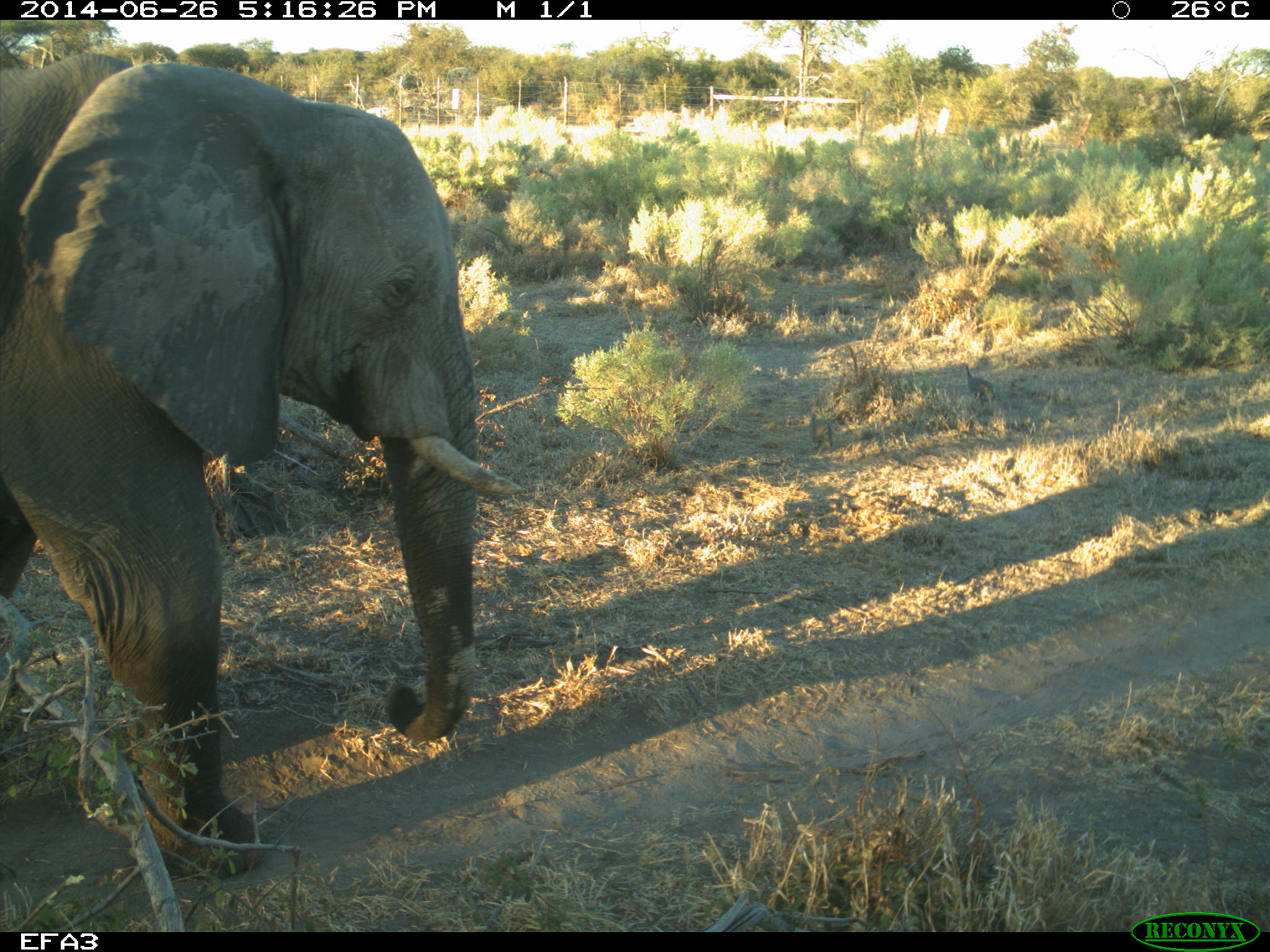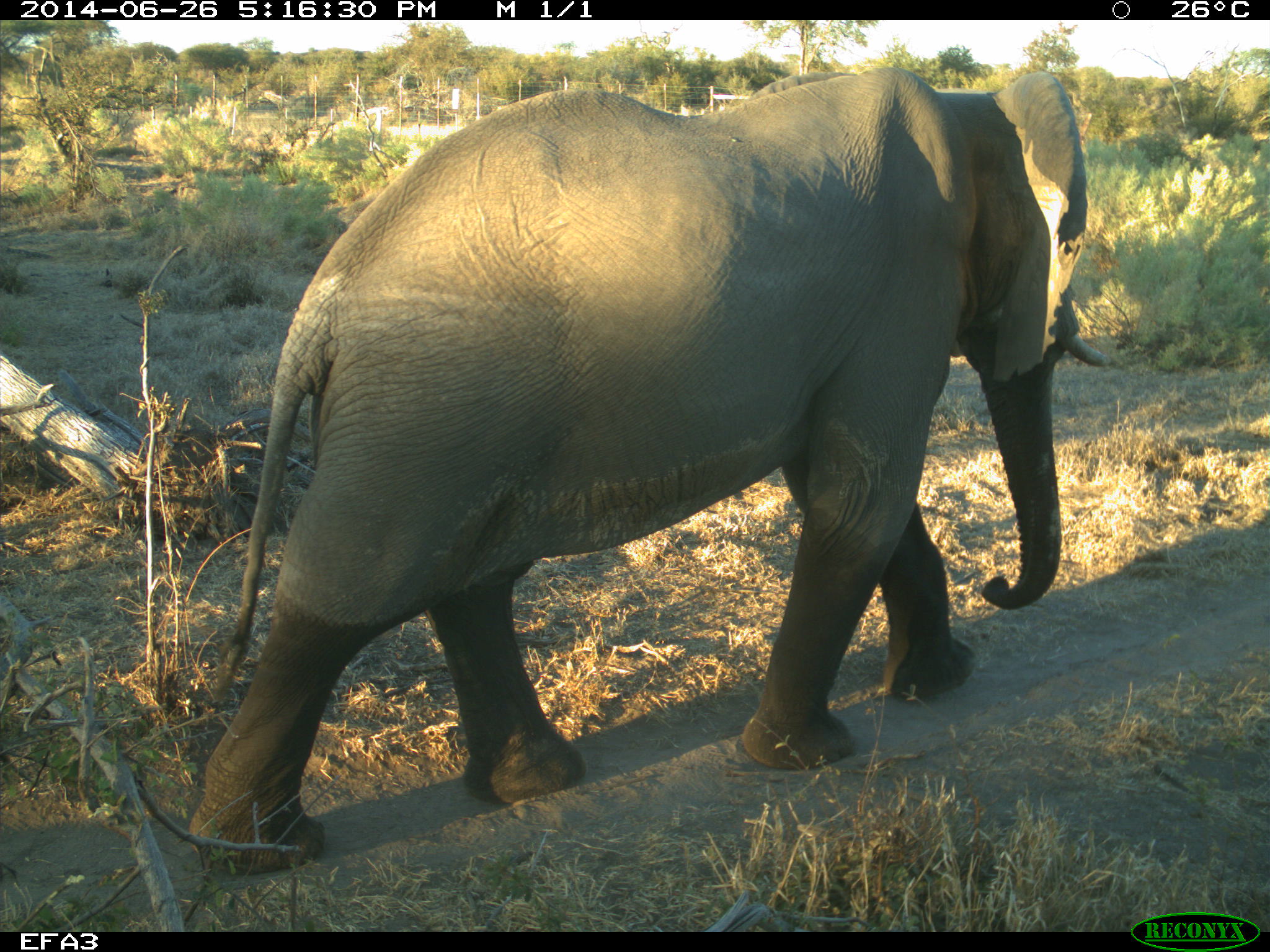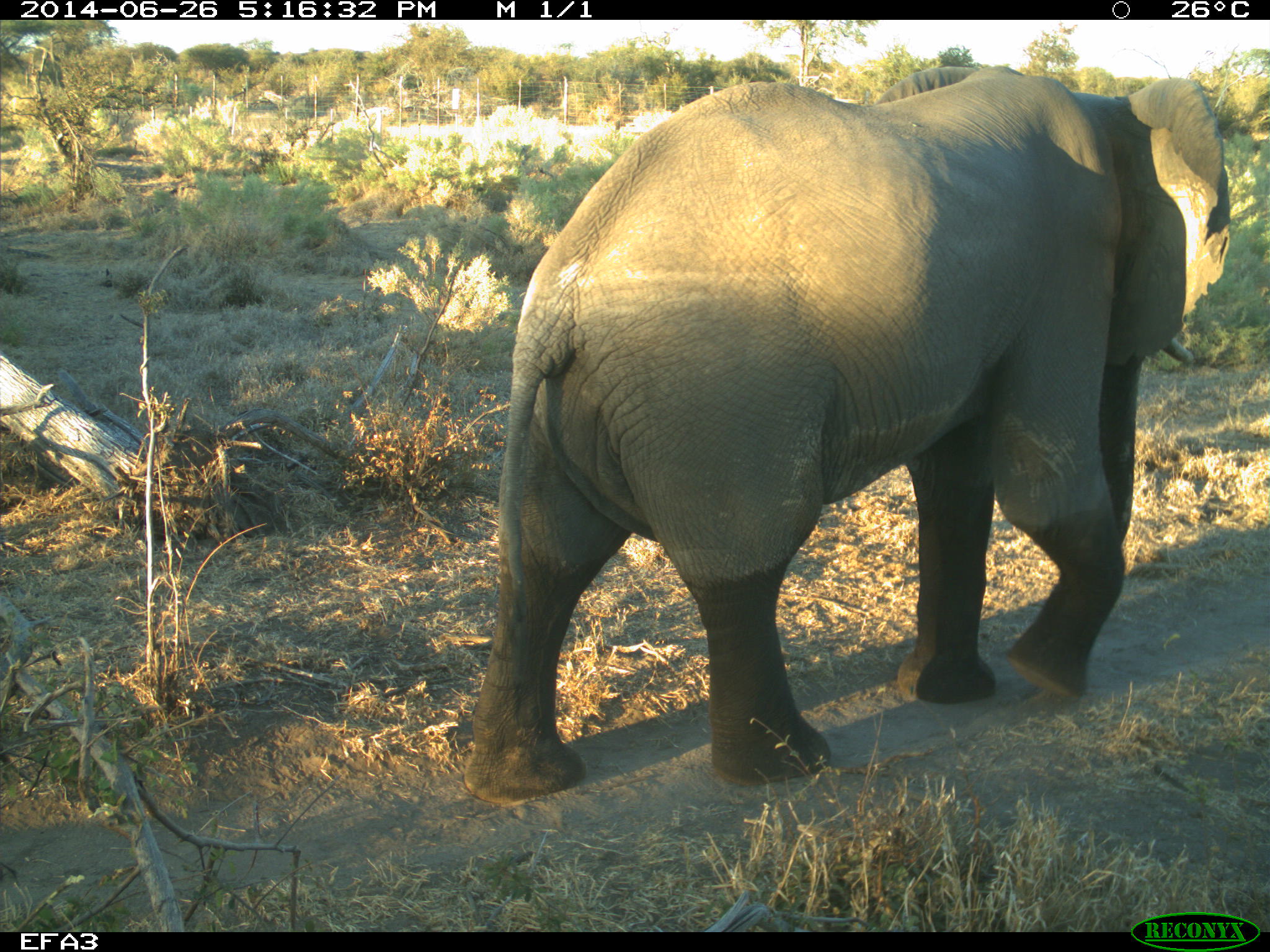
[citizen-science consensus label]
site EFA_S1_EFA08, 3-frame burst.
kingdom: Animalia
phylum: Chordata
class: Mammalia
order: Proboscidea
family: Elephantidae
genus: Loxodonta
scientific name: Loxodonta africana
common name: african bush elephant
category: elephant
Elephant (african bush elephant) (Loxodonta africana), count 1. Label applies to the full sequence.